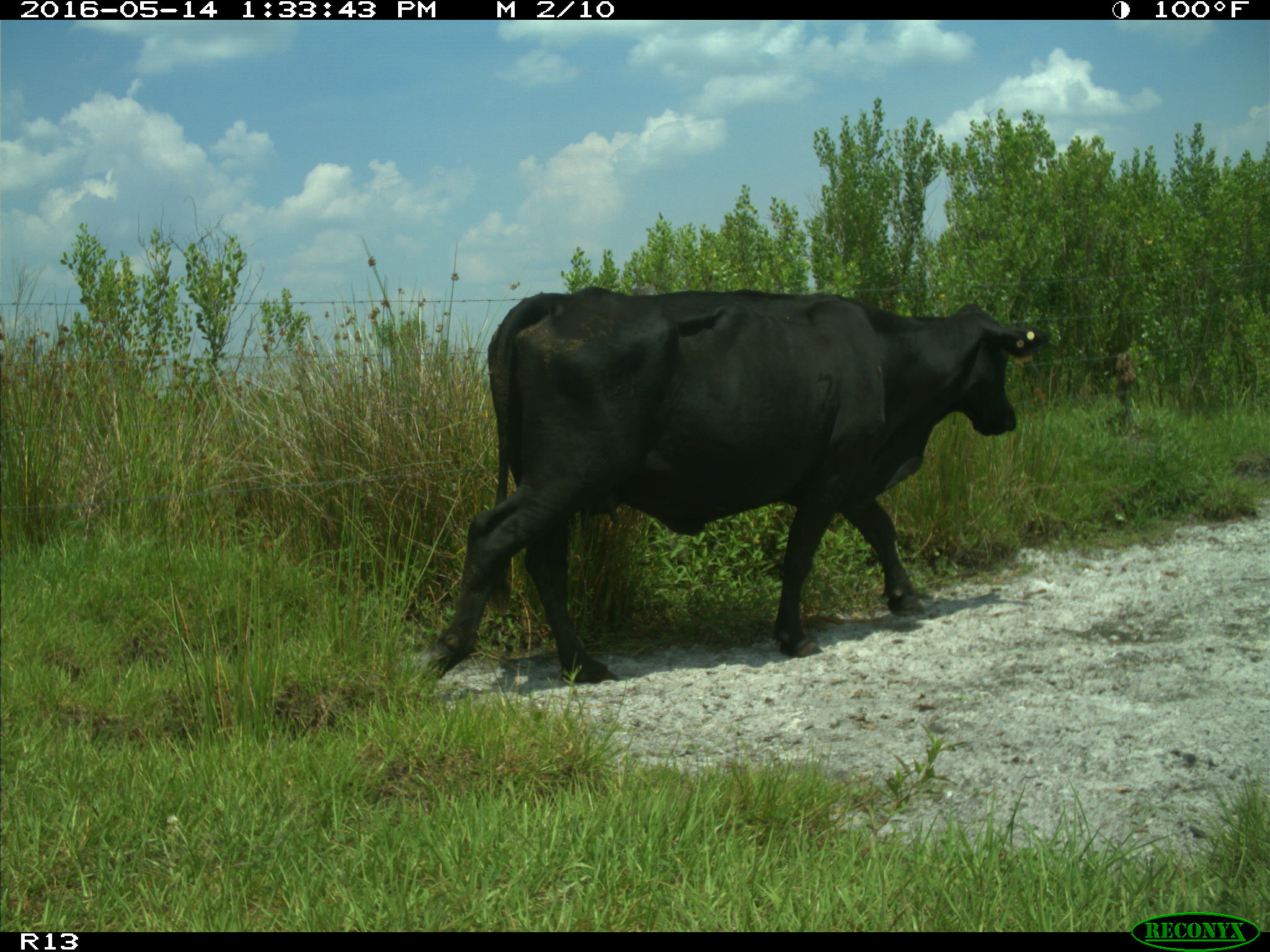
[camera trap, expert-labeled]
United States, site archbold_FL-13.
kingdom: Animalia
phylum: Chordata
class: Mammalia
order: Artiodactyla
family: Bovidae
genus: Bos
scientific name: Bos taurus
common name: domestic cow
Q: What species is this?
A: Bos taurus (domestic cow).